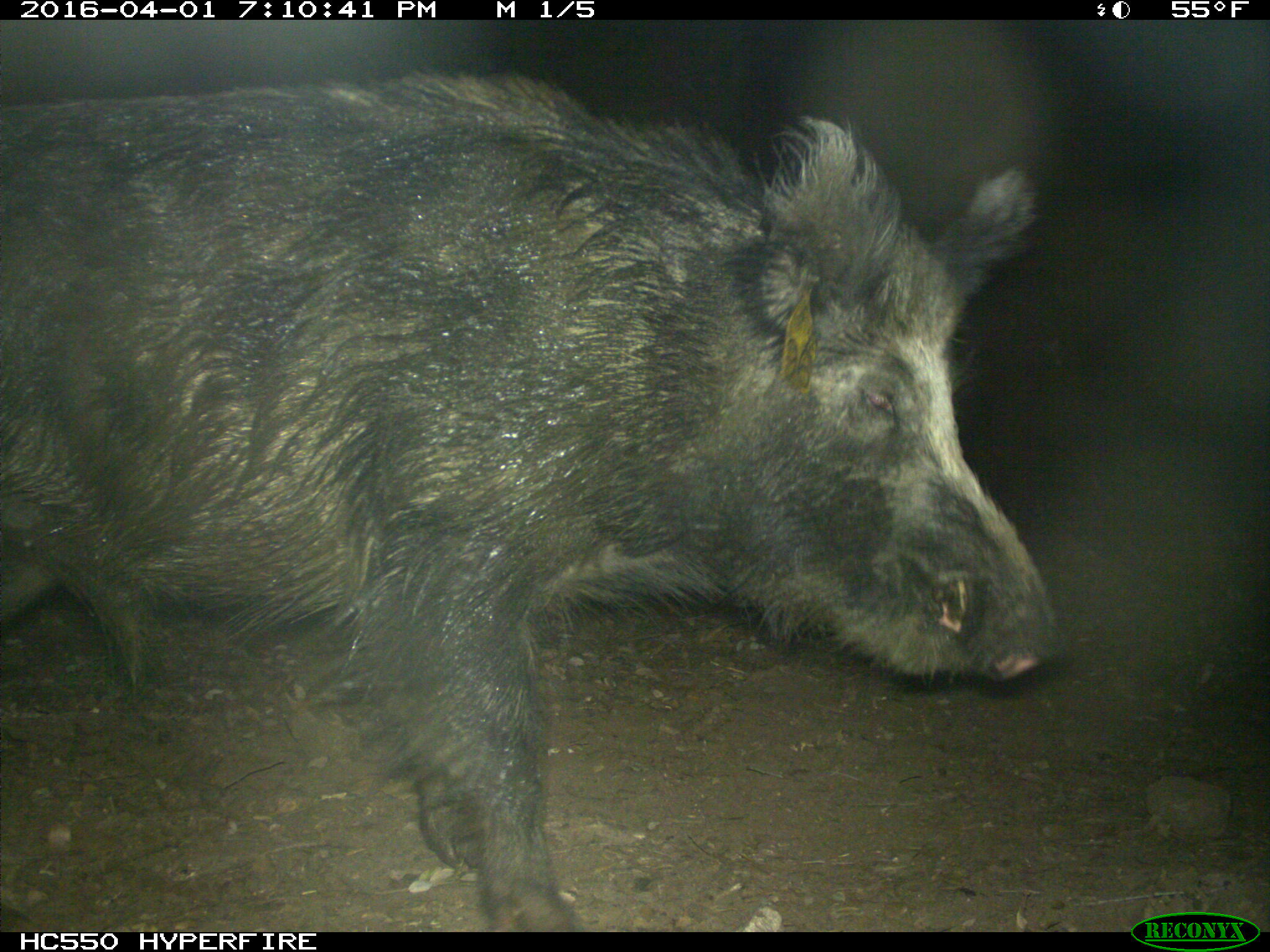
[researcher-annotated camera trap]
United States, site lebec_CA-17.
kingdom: Animalia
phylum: Chordata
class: Mammalia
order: Artiodactyla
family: Suidae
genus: Sus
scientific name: Sus scrofa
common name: wild boar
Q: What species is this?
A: Sus scrofa (wild boar).